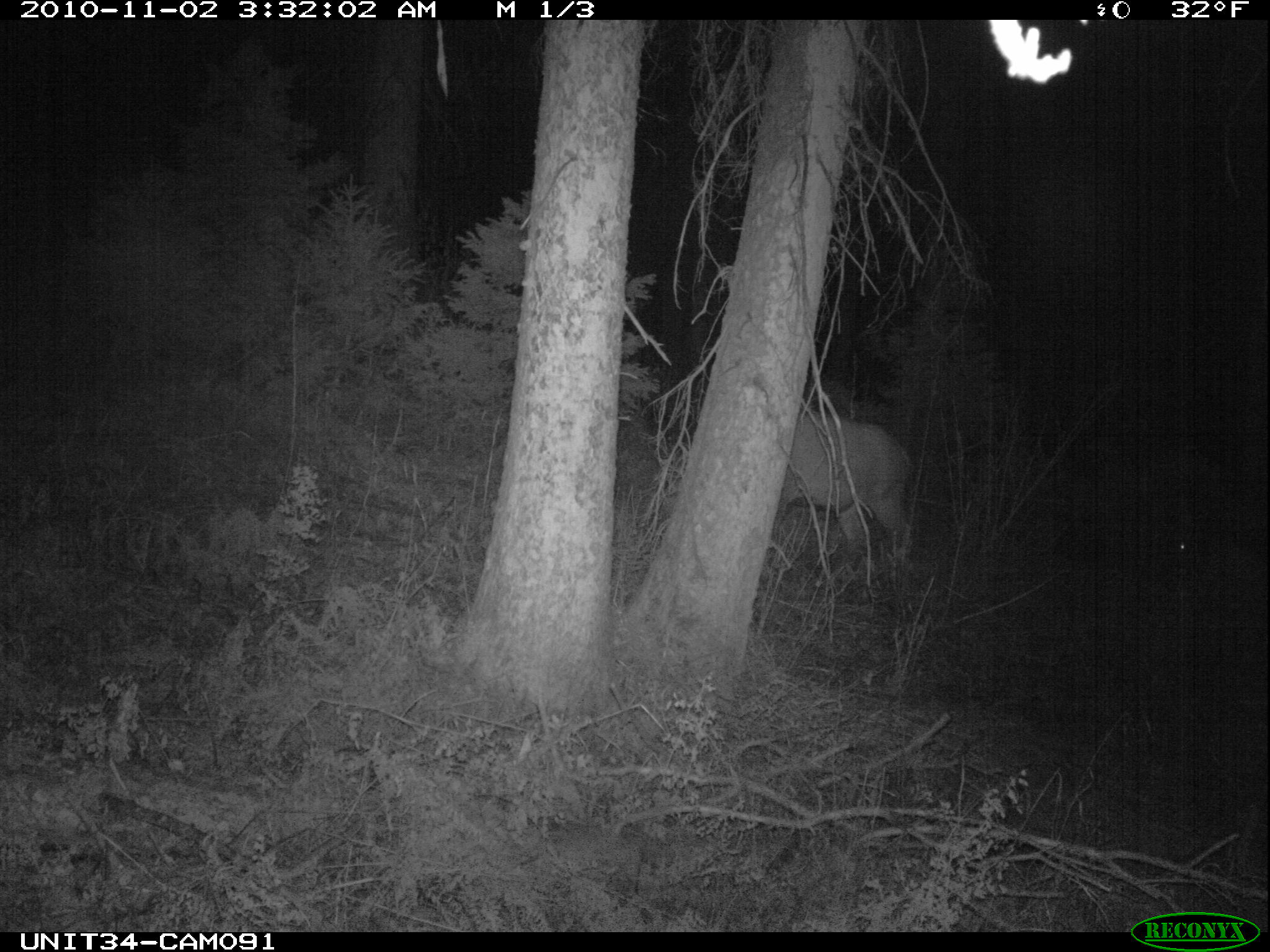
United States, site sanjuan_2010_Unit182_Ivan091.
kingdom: Animalia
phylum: Chordata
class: Mammalia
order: Artiodactyla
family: Cervidae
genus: Cervus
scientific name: Cervus elaphus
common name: red deer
Cervus elaphus (red deer).